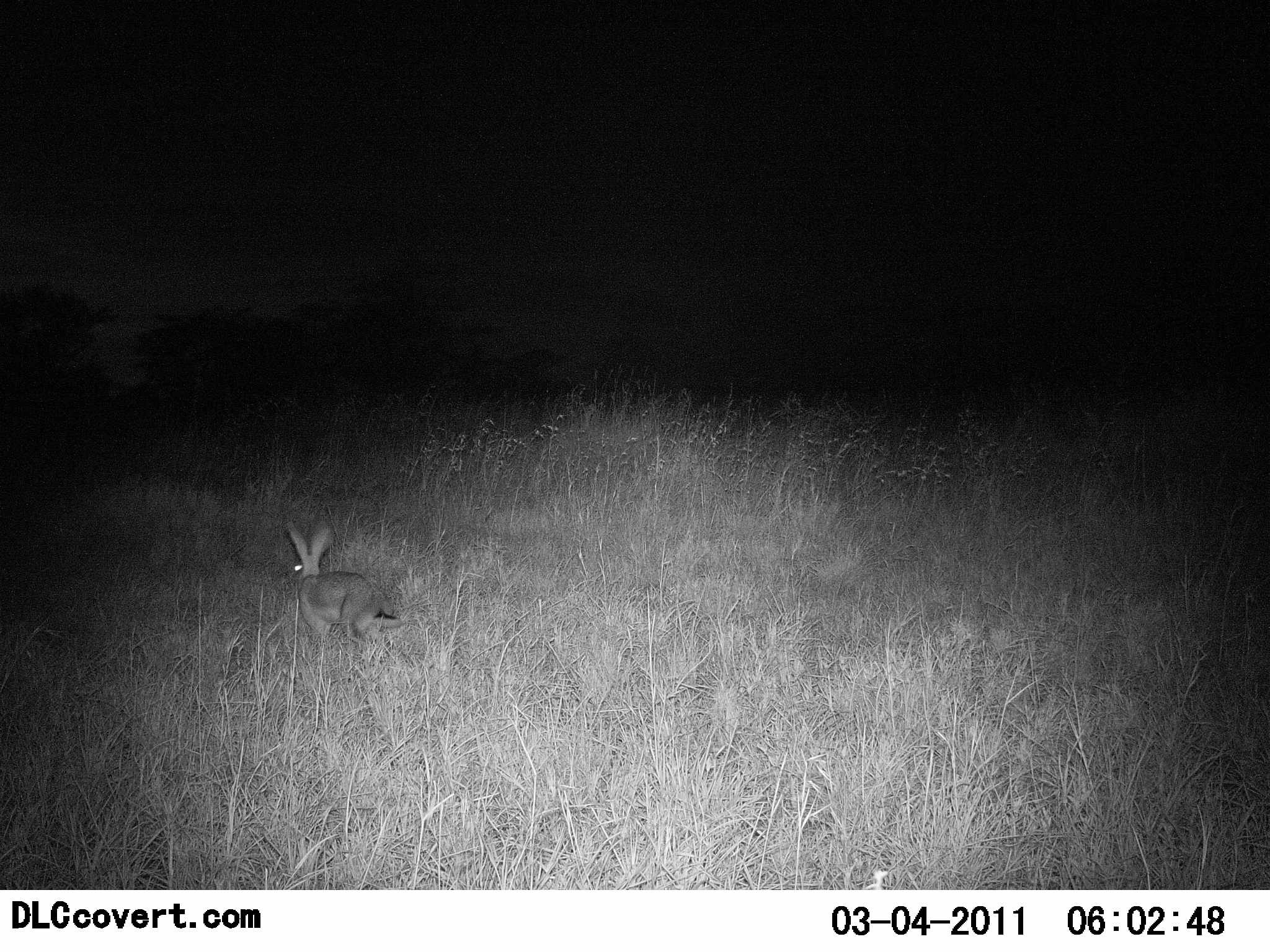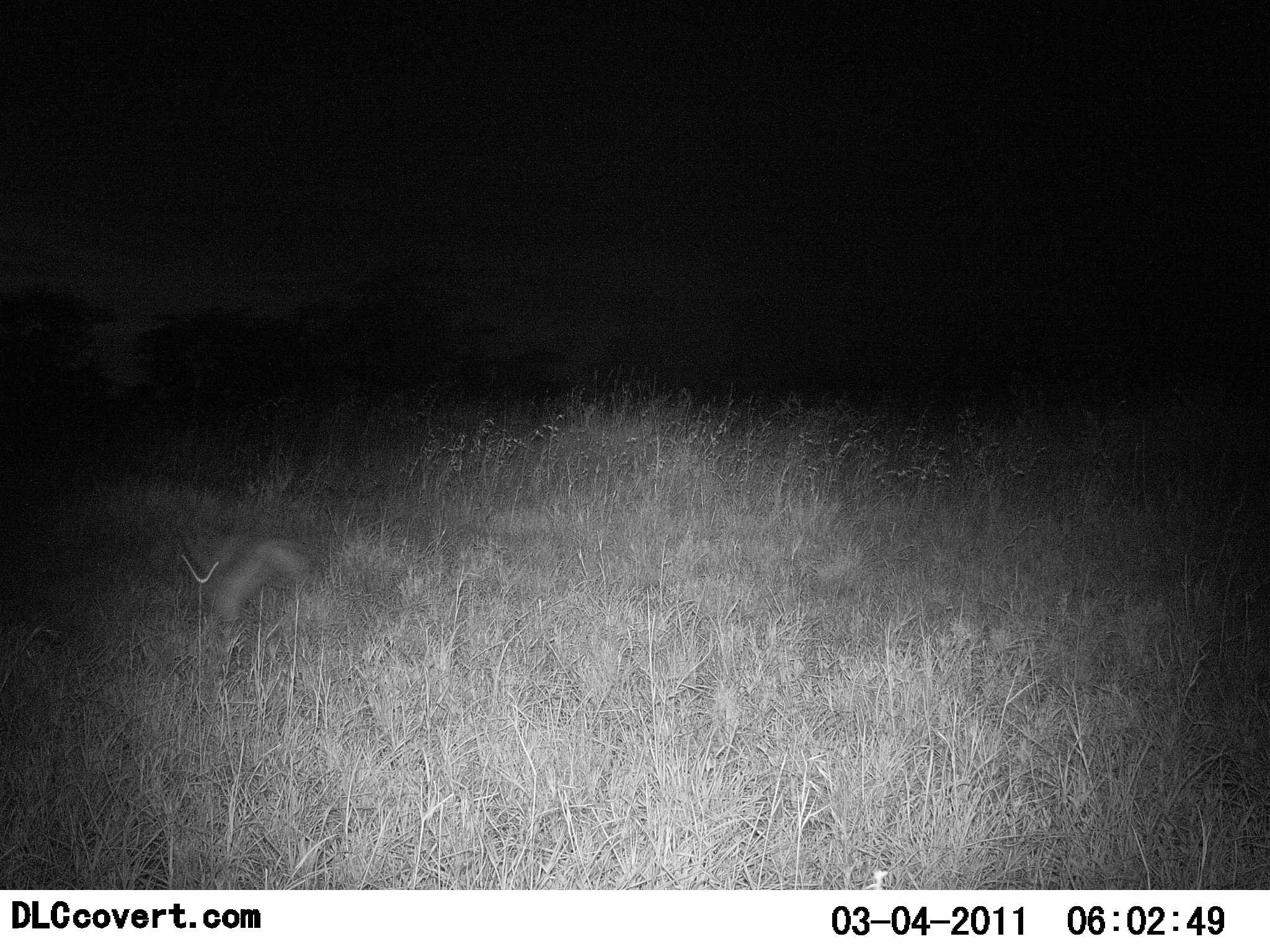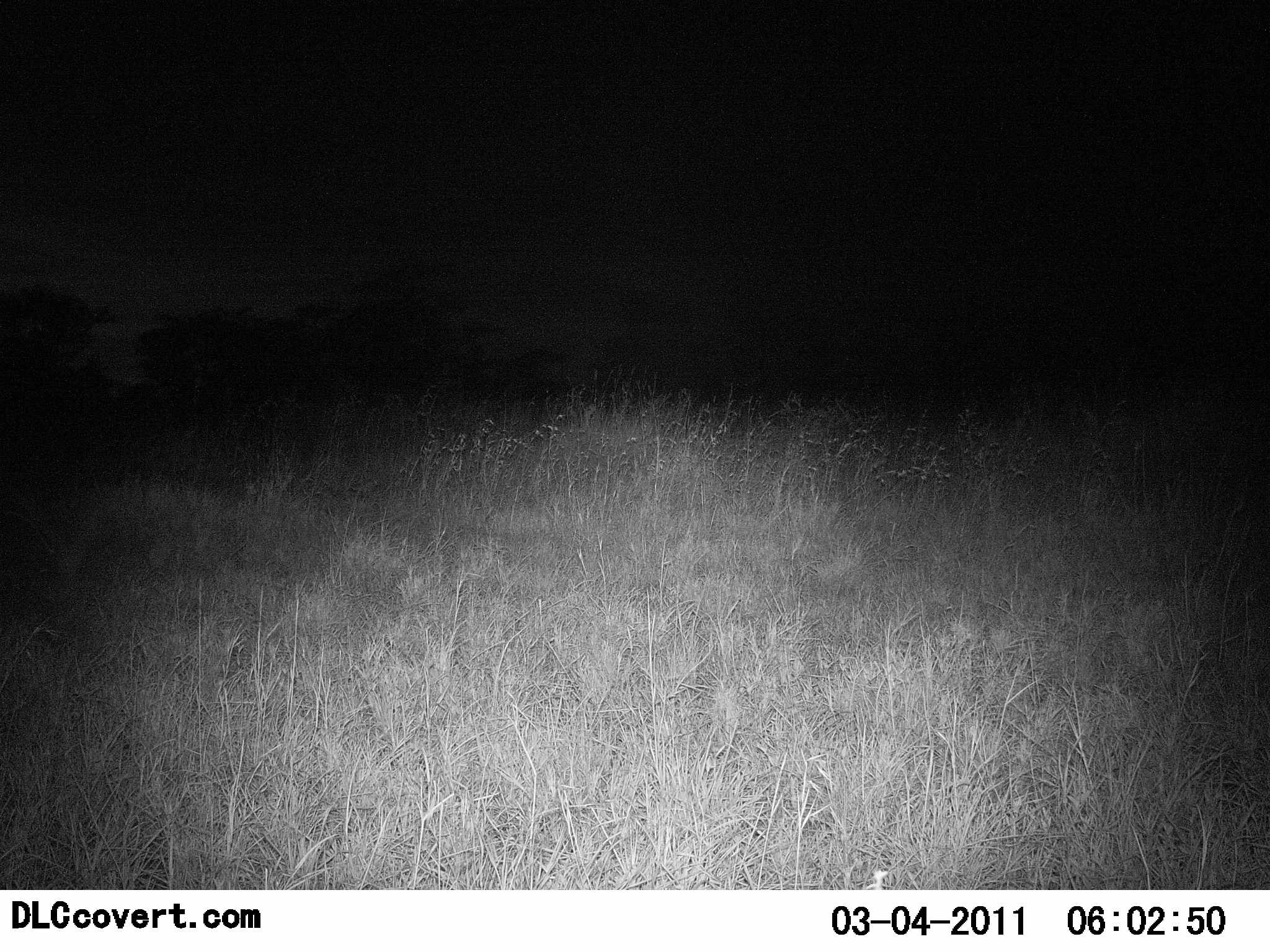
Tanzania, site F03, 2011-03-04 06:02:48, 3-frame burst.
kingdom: Animalia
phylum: Chordata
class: Mammalia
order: Lagomorpha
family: Leporidae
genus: Lepus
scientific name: Lepus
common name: hare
Hare (Lepus), count 1. Behavior (volunteer vote fractions): standing 0%, resting 0%, moving 100%, interacting 0%. Young present (vote fraction): 0%. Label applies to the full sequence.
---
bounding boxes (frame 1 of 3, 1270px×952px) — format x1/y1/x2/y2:
animal: 278/517/400/653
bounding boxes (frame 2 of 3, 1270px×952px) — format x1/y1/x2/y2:
animal: 169/528/327/634